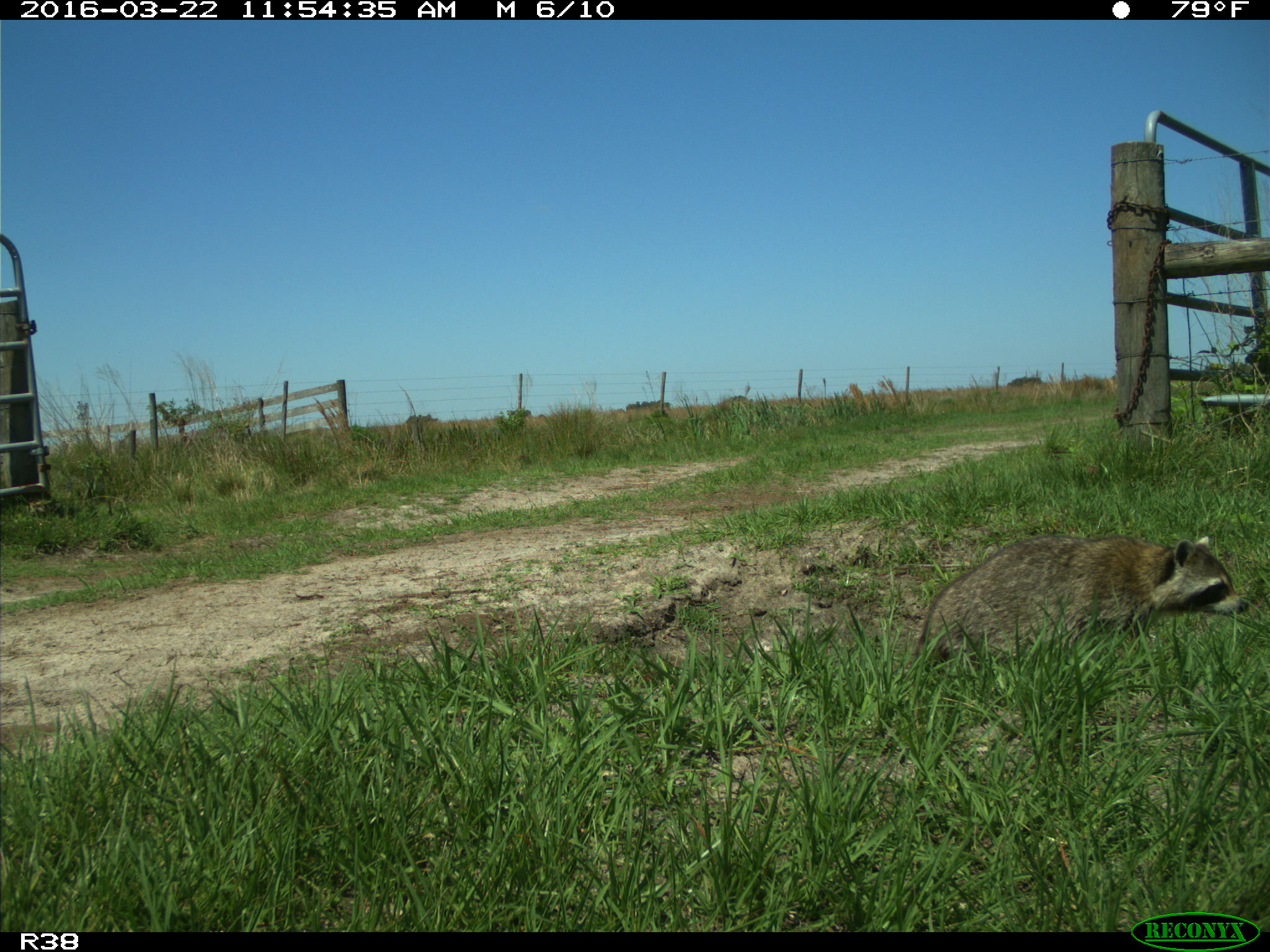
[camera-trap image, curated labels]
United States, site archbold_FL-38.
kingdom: Animalia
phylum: Chordata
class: Mammalia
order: Carnivora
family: Procyonidae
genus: Procyon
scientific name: Procyon lotor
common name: common raccoon